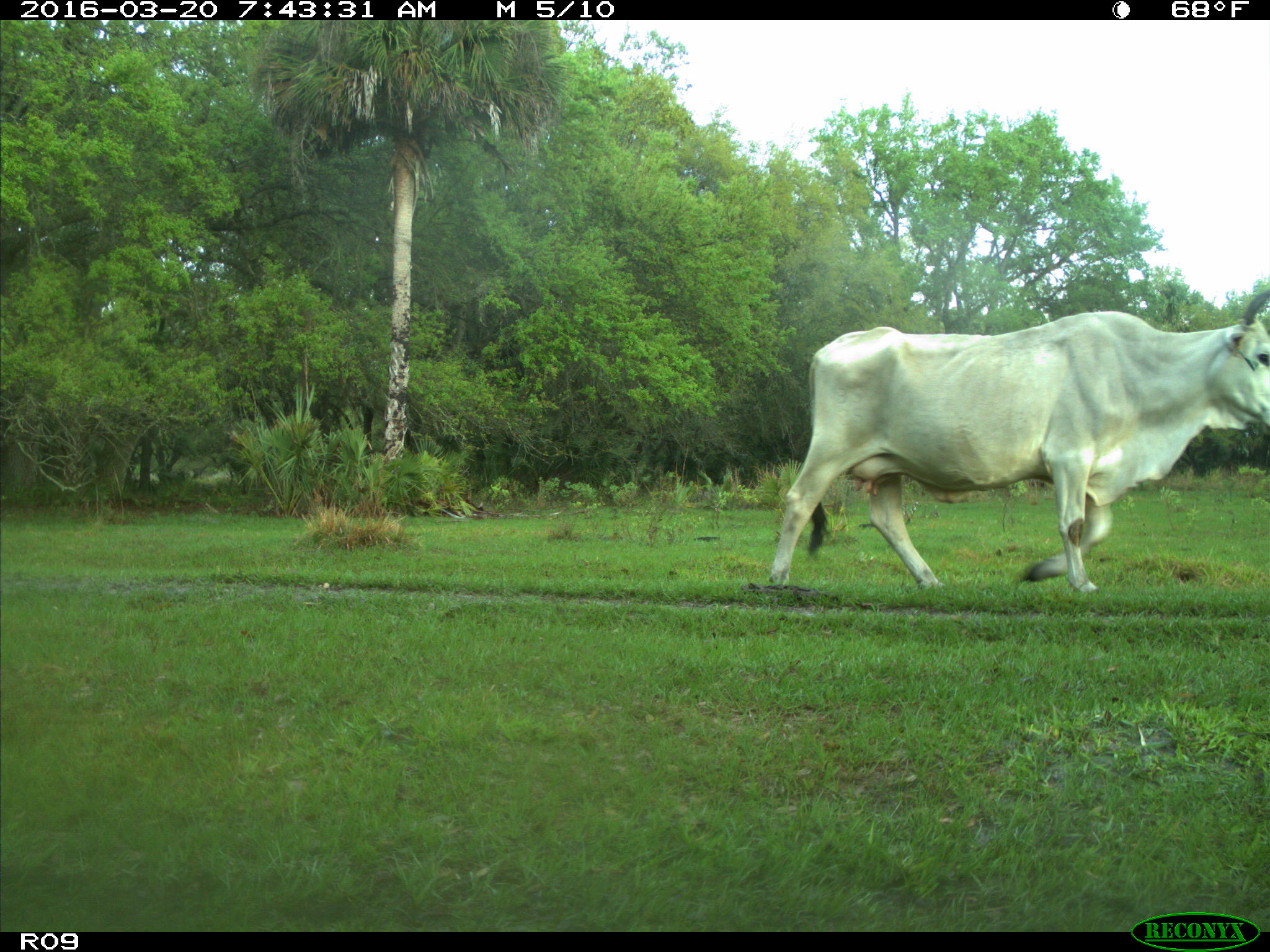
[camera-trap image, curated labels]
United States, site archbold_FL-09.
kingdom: Animalia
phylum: Chordata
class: Mammalia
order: Artiodactyla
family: Bovidae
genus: Bos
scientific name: Bos taurus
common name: domestic cow